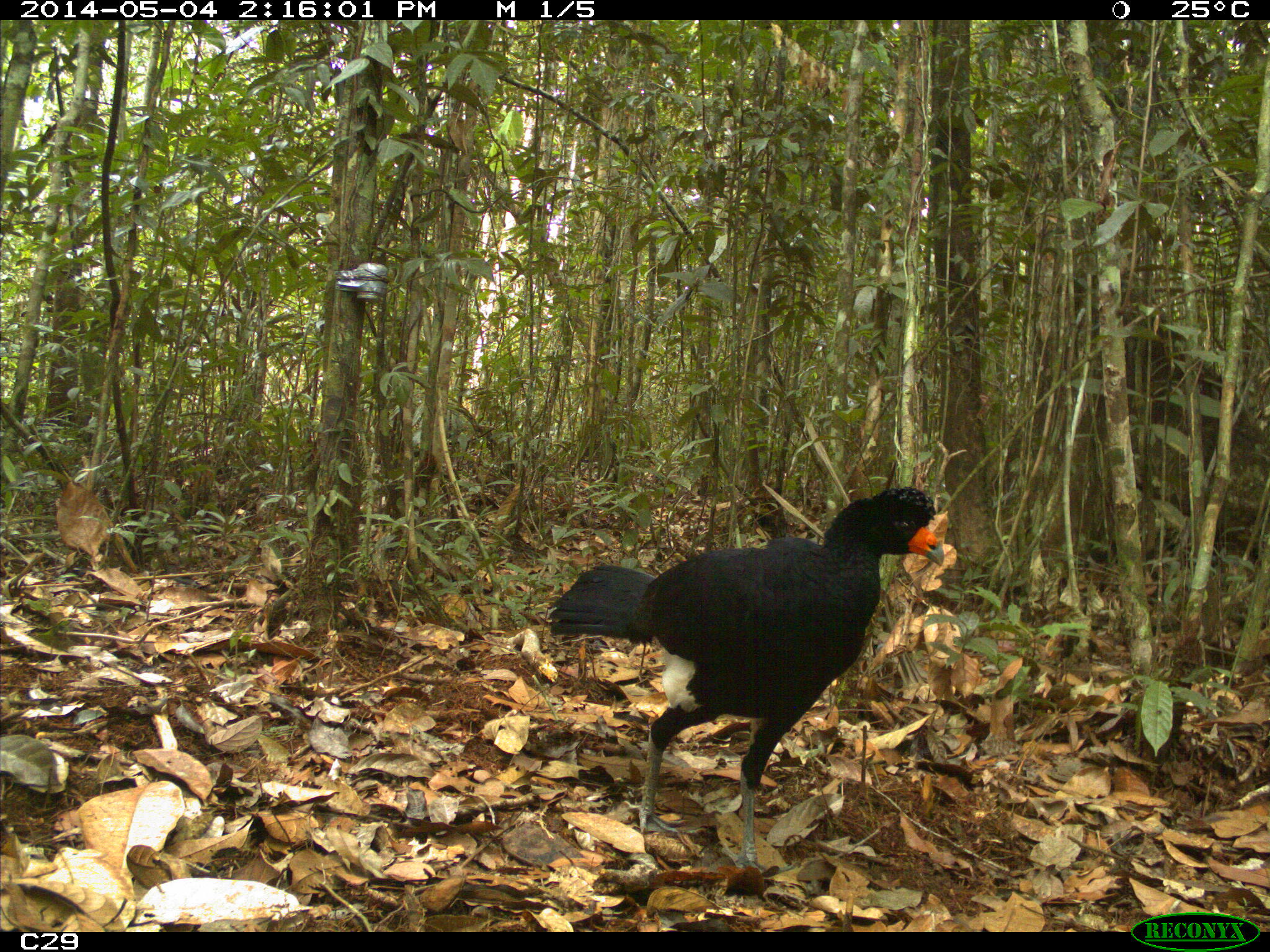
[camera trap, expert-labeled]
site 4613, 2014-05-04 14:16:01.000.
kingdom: Animalia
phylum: Chordata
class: Aves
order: Galliformes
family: Cracidae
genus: Crax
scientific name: Crax alector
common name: black curassow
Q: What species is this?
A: Crax alector (black curassow).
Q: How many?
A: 2.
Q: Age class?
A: Adult.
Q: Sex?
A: Female.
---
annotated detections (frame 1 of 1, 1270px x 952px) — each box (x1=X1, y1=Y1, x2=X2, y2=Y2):
crax alector: (x1=545, y1=484, x2=946, y2=877)